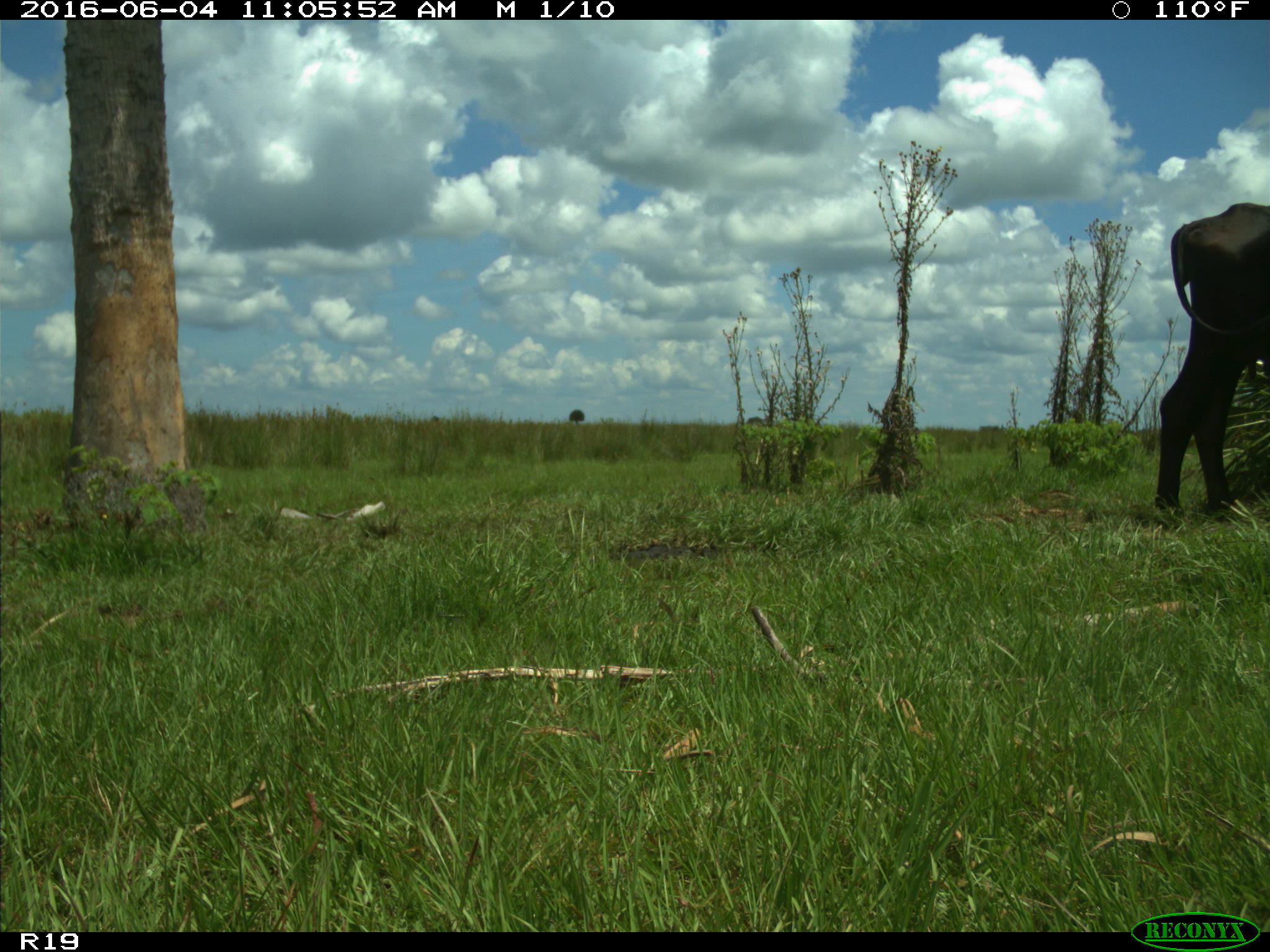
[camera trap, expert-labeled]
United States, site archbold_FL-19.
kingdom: Animalia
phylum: Chordata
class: Mammalia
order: Artiodactyla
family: Bovidae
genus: Bos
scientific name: Bos taurus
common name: domestic cow